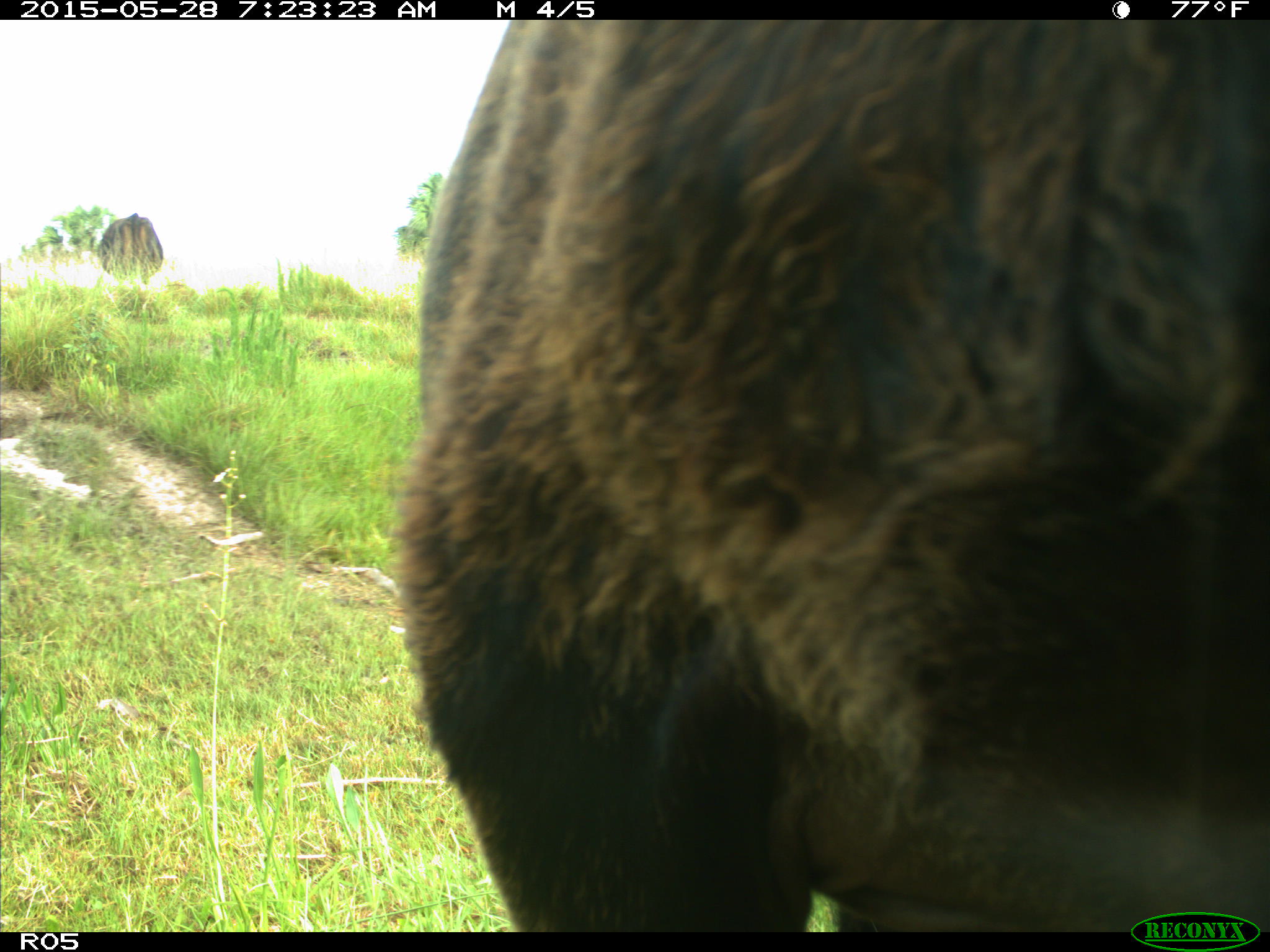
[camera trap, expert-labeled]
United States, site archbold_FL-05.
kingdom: Animalia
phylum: Chordata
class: Mammalia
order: Artiodactyla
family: Bovidae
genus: Bos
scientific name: Bos taurus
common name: domestic cow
Bos taurus (domestic cow).